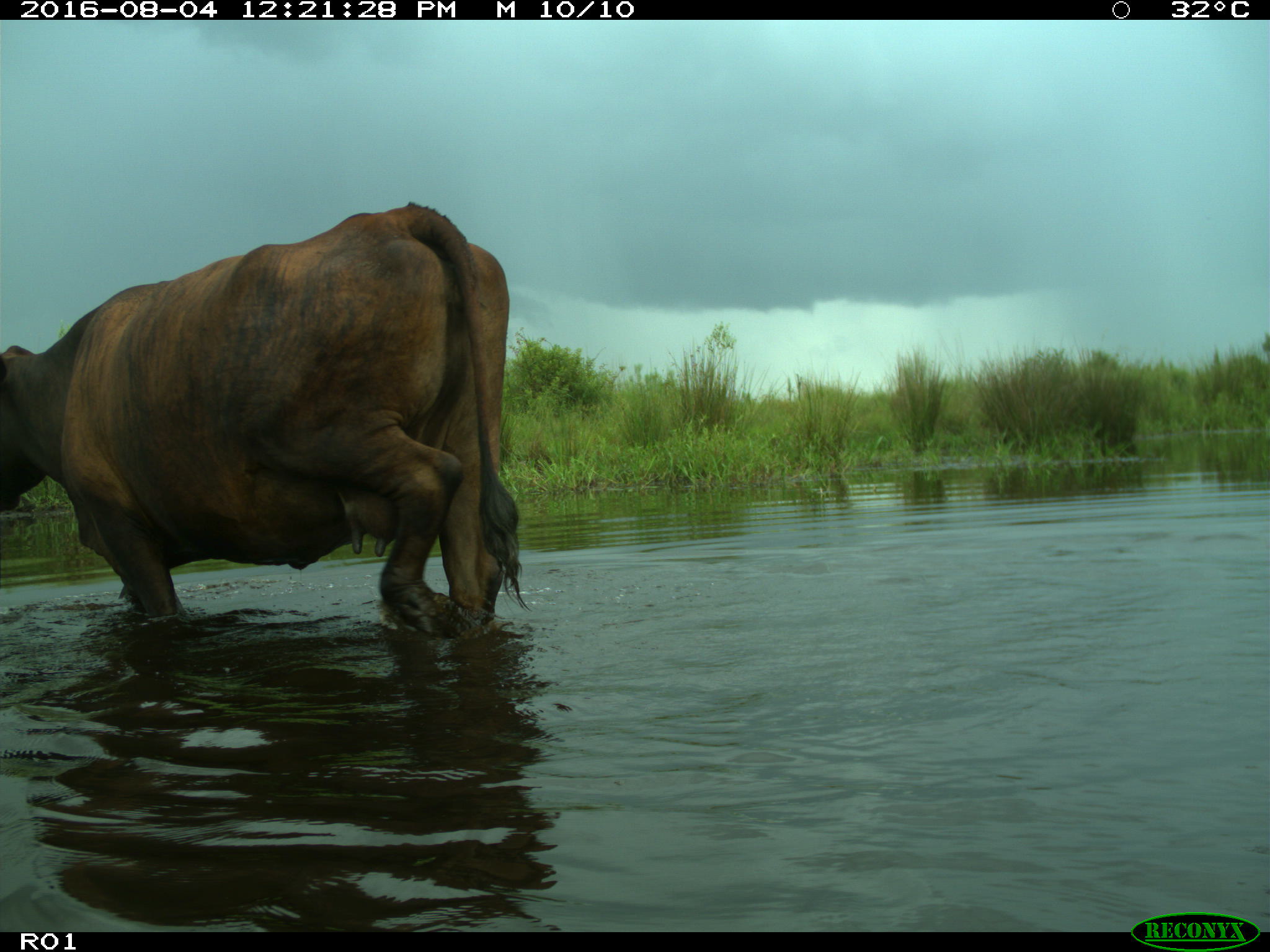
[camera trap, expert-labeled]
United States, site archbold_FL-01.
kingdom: Animalia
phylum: Chordata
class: Mammalia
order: Artiodactyla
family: Bovidae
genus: Bos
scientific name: Bos taurus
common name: domestic cow